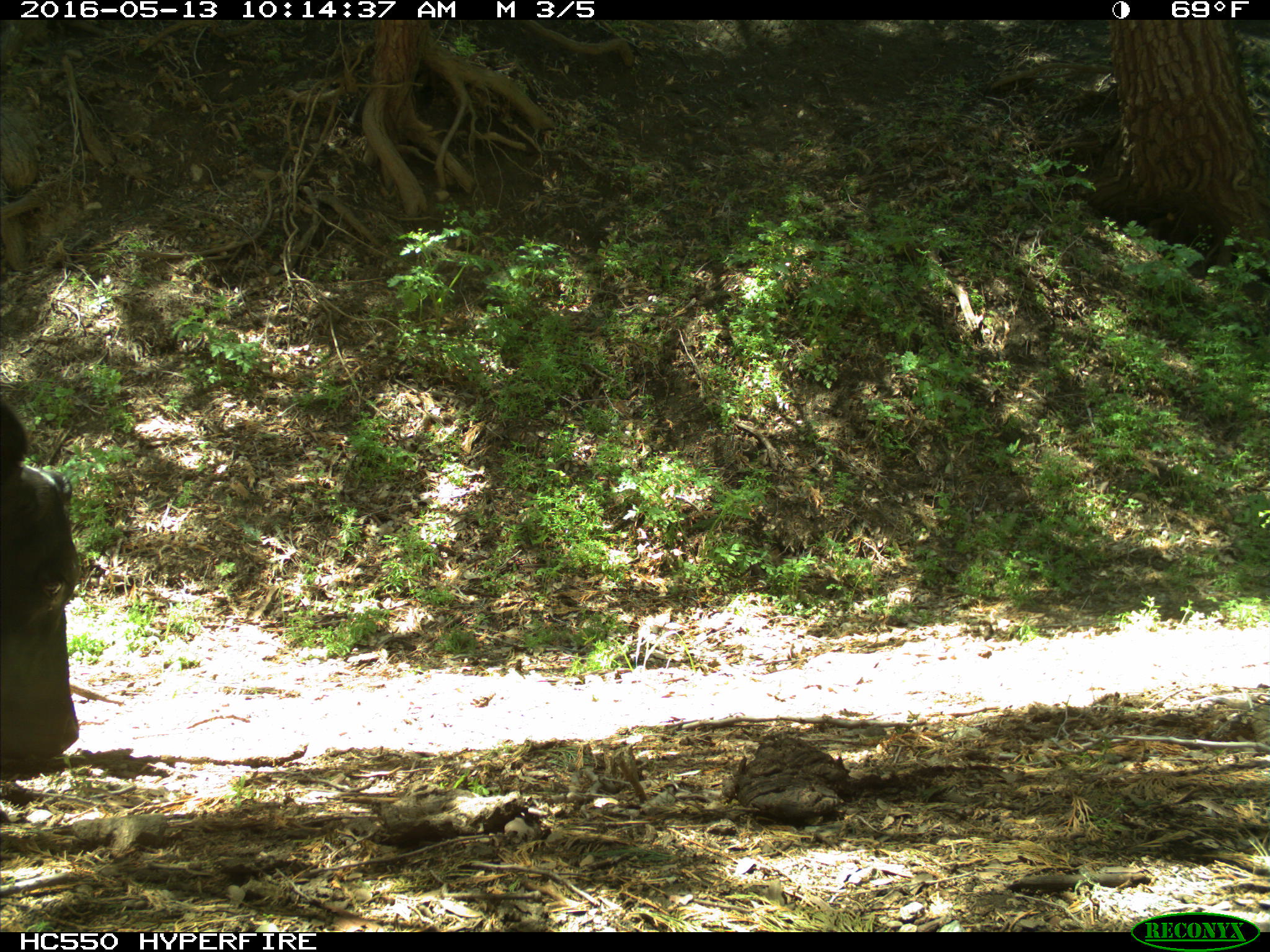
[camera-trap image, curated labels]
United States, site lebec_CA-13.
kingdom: Animalia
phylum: Chordata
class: Mammalia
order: Artiodactyla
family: Bovidae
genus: Bos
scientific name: Bos taurus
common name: domestic cow